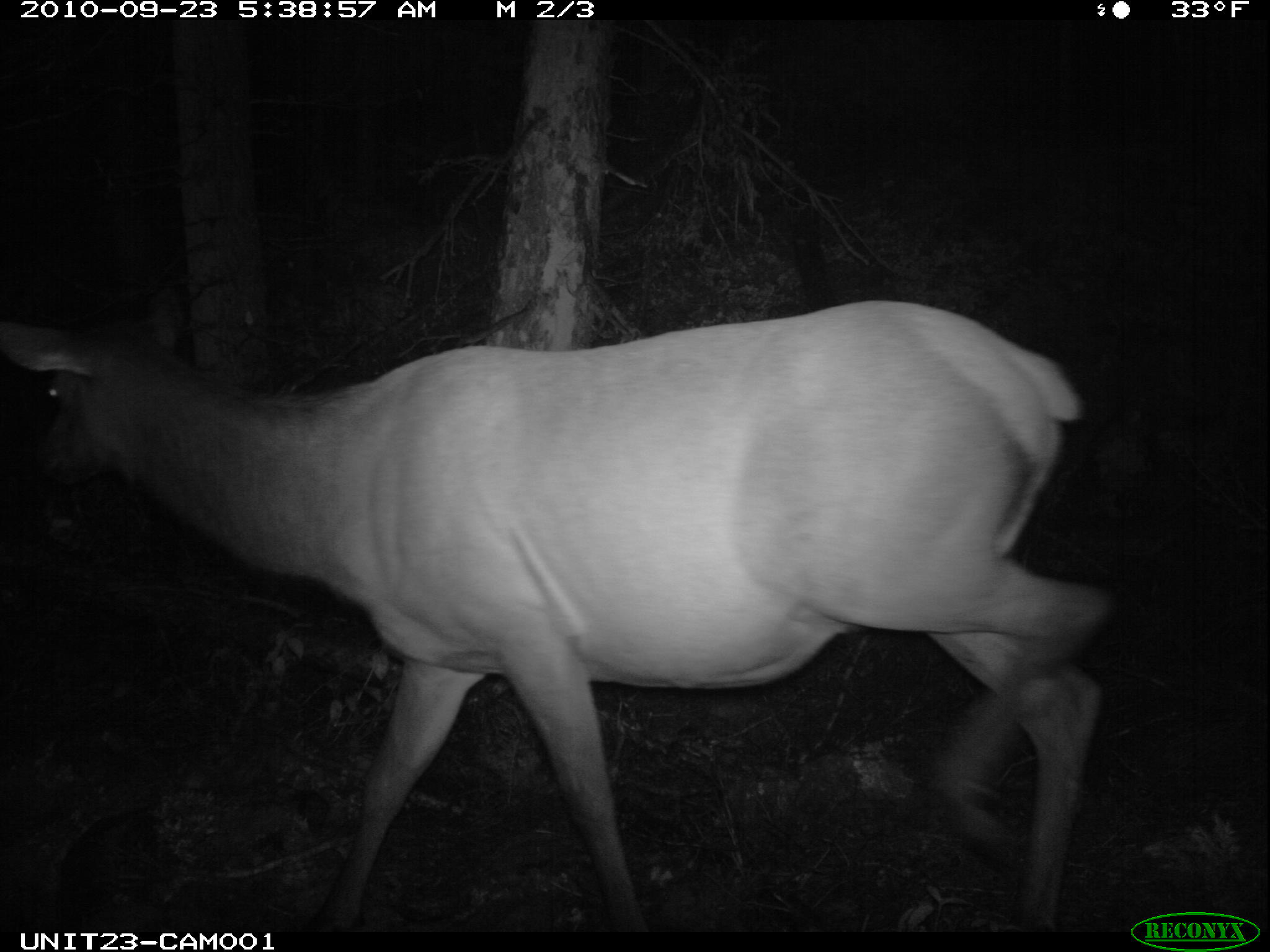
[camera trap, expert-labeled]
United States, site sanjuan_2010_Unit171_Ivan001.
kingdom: Animalia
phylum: Chordata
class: Mammalia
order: Artiodactyla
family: Cervidae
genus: Cervus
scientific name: Cervus elaphus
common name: red deer